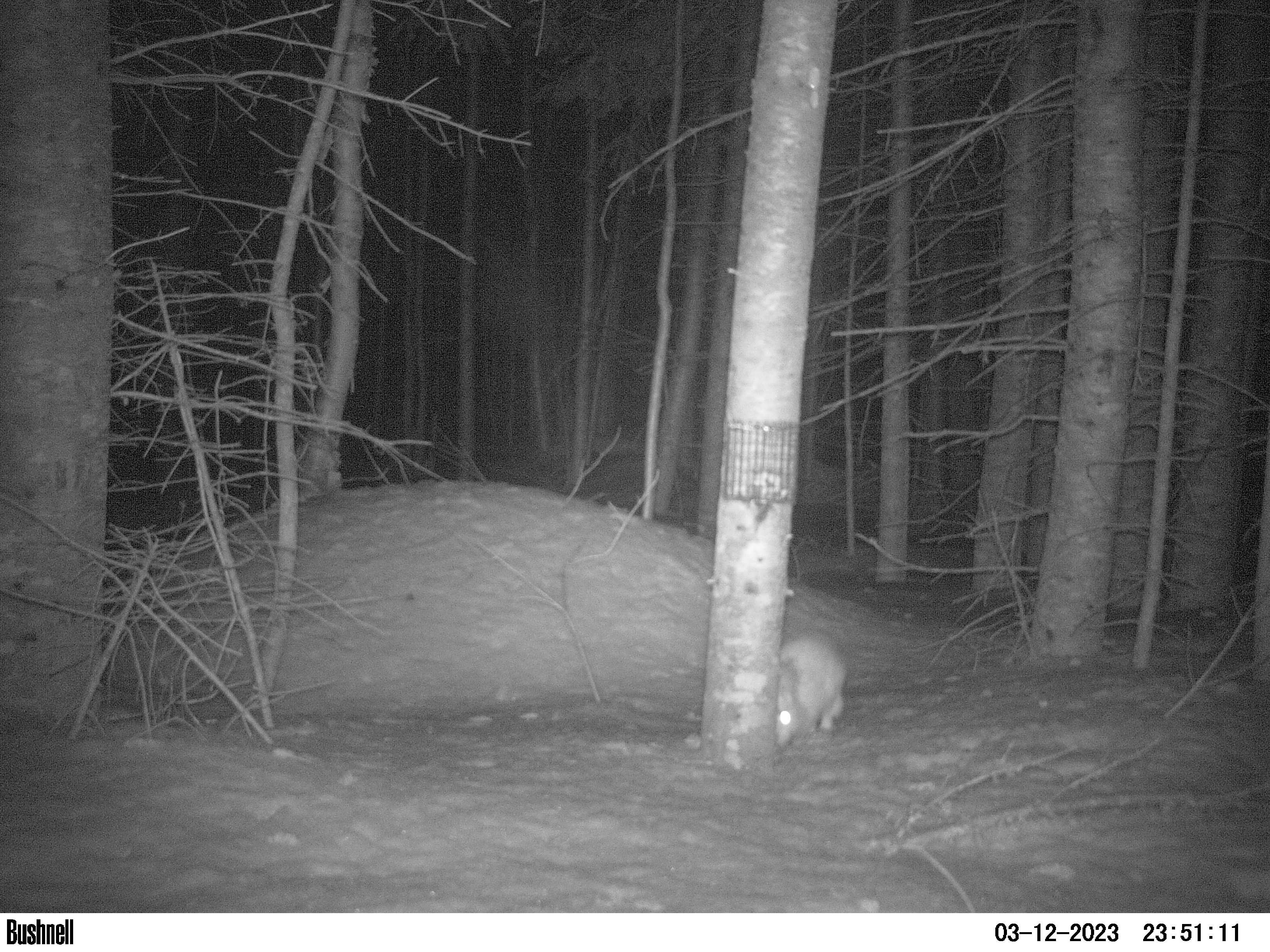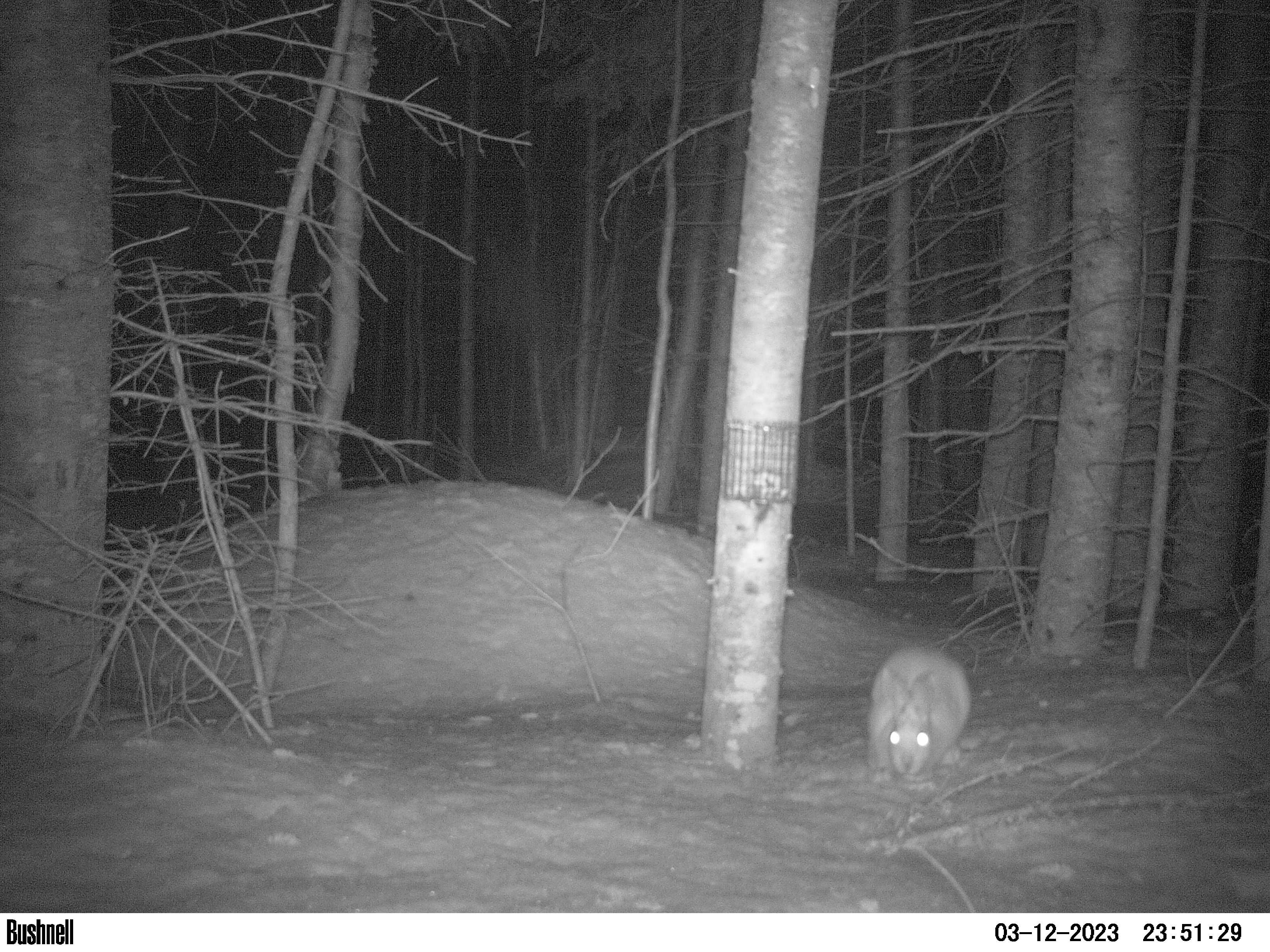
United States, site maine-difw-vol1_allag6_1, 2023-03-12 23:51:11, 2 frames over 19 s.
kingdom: Animalia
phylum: Chordata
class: Mammalia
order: Lagomorpha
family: Leporidae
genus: Lepus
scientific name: Lepus americanus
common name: snowshoe hare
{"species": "snowshoe hare (Lepus americanus)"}